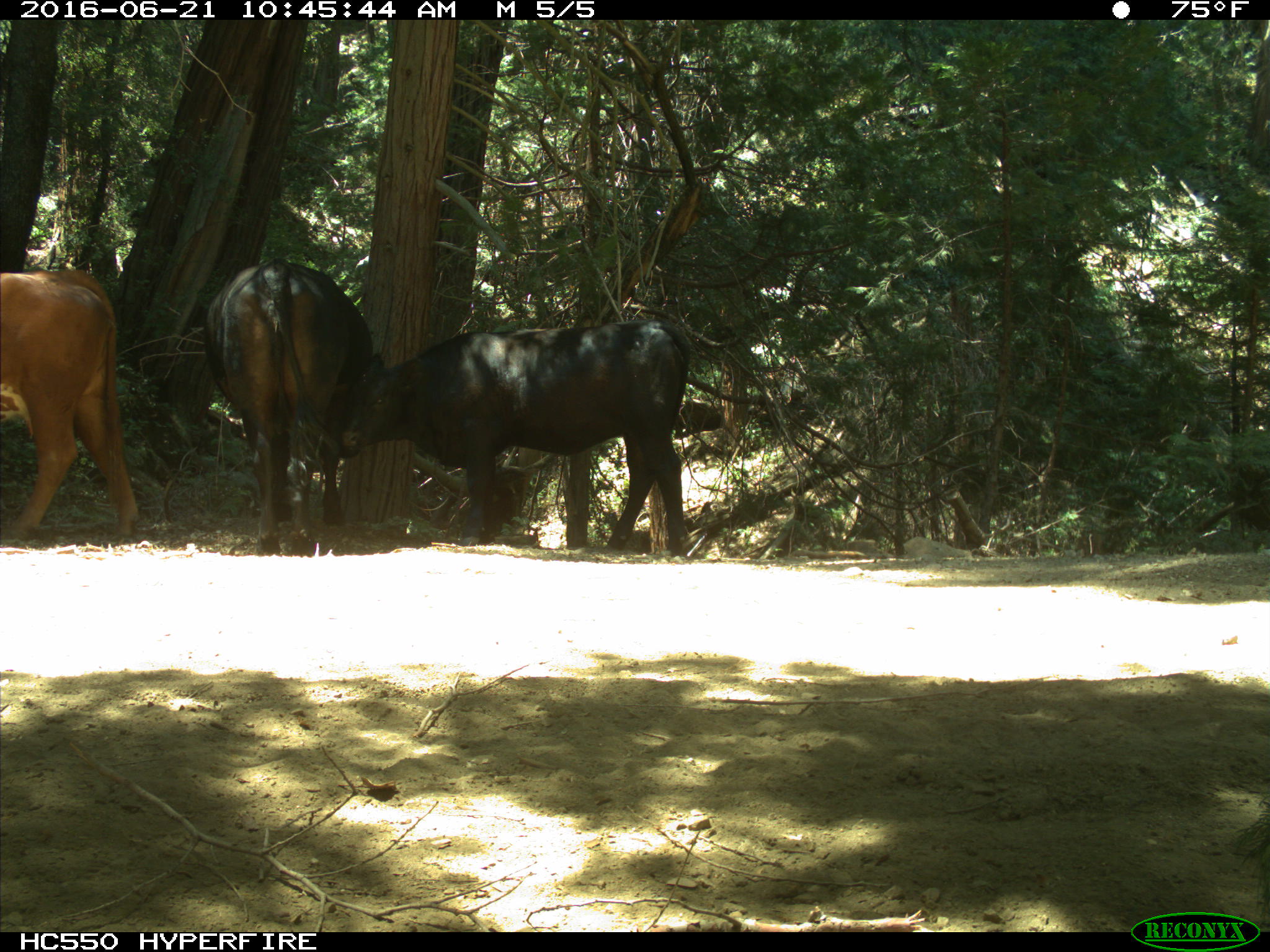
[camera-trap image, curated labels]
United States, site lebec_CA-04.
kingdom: Animalia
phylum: Chordata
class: Mammalia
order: Artiodactyla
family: Bovidae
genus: Bos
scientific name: Bos taurus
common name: domestic cow